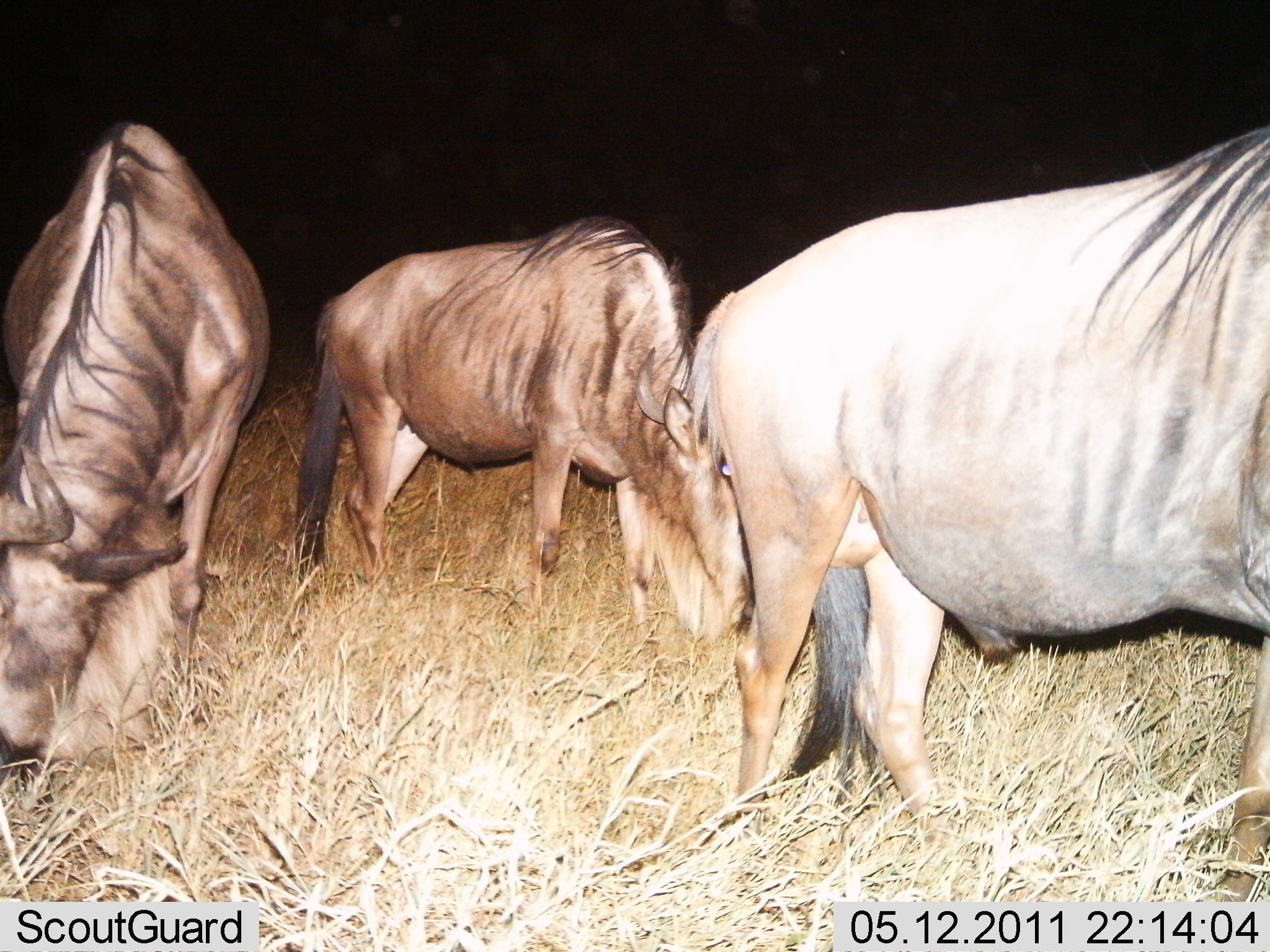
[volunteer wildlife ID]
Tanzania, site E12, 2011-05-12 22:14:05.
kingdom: Animalia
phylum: Chordata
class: Mammalia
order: Artiodactyla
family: Bovidae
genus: Connochaetes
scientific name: Connochaetes taurinus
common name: blue wildebeest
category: wildebeest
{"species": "wildebeest (blue wildebeest) (Connochaetes taurinus)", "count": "3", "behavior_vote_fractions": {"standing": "25%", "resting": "0%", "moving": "8%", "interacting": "0%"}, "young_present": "0%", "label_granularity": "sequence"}